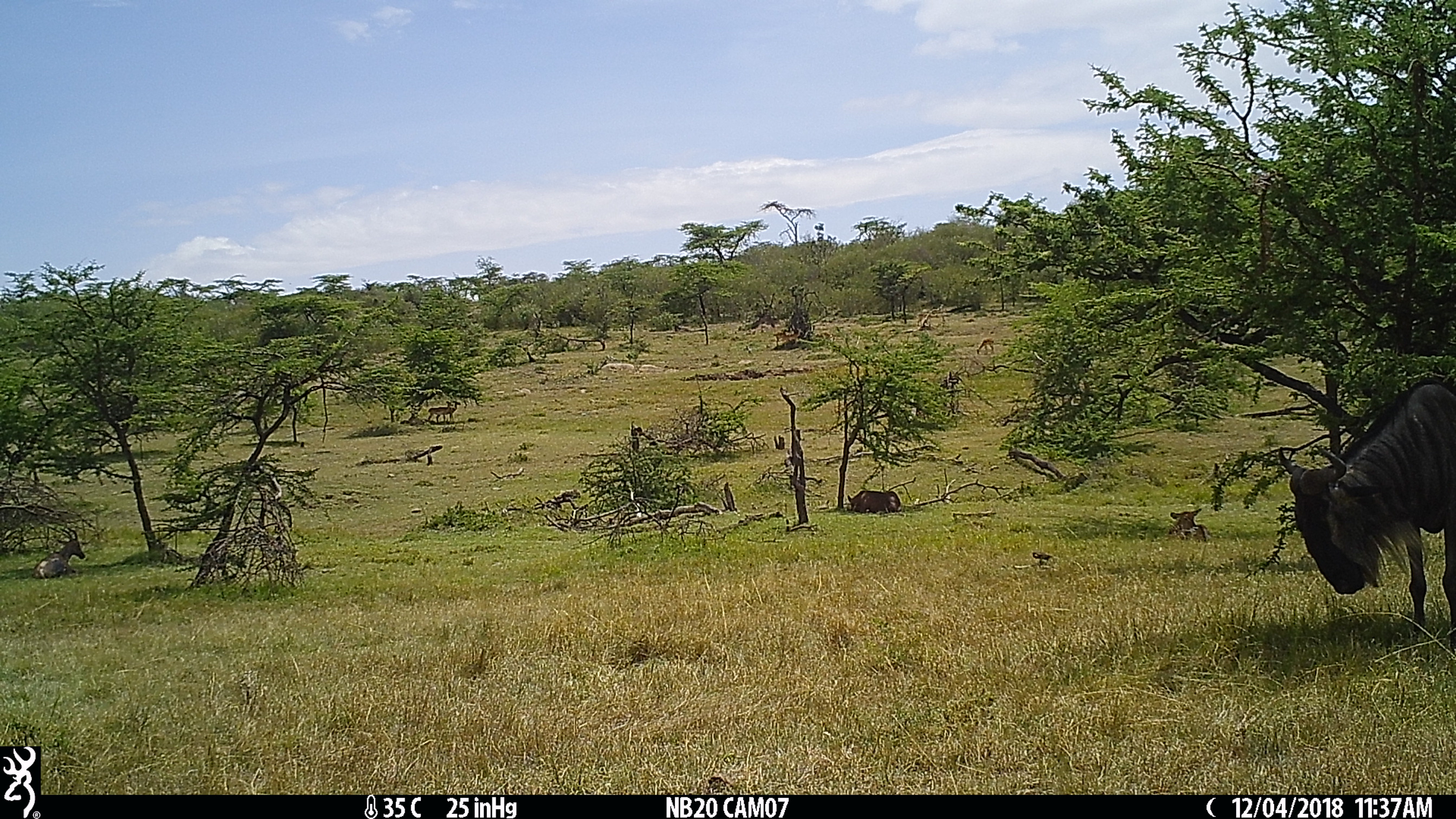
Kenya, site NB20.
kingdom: Animalia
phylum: Chordata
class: Mammalia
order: Artiodactyla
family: Bovidae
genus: Damaliscus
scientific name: Damaliscus lunatus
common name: topi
Topi (Damaliscus lunatus).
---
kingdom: Animalia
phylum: Chordata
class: Mammalia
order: Artiodactyla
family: Bovidae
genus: Connochaetes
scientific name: Connochaetes taurinus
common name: blue wildebeest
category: wildebeest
Wildebeest (blue wildebeest) (Connochaetes taurinus).